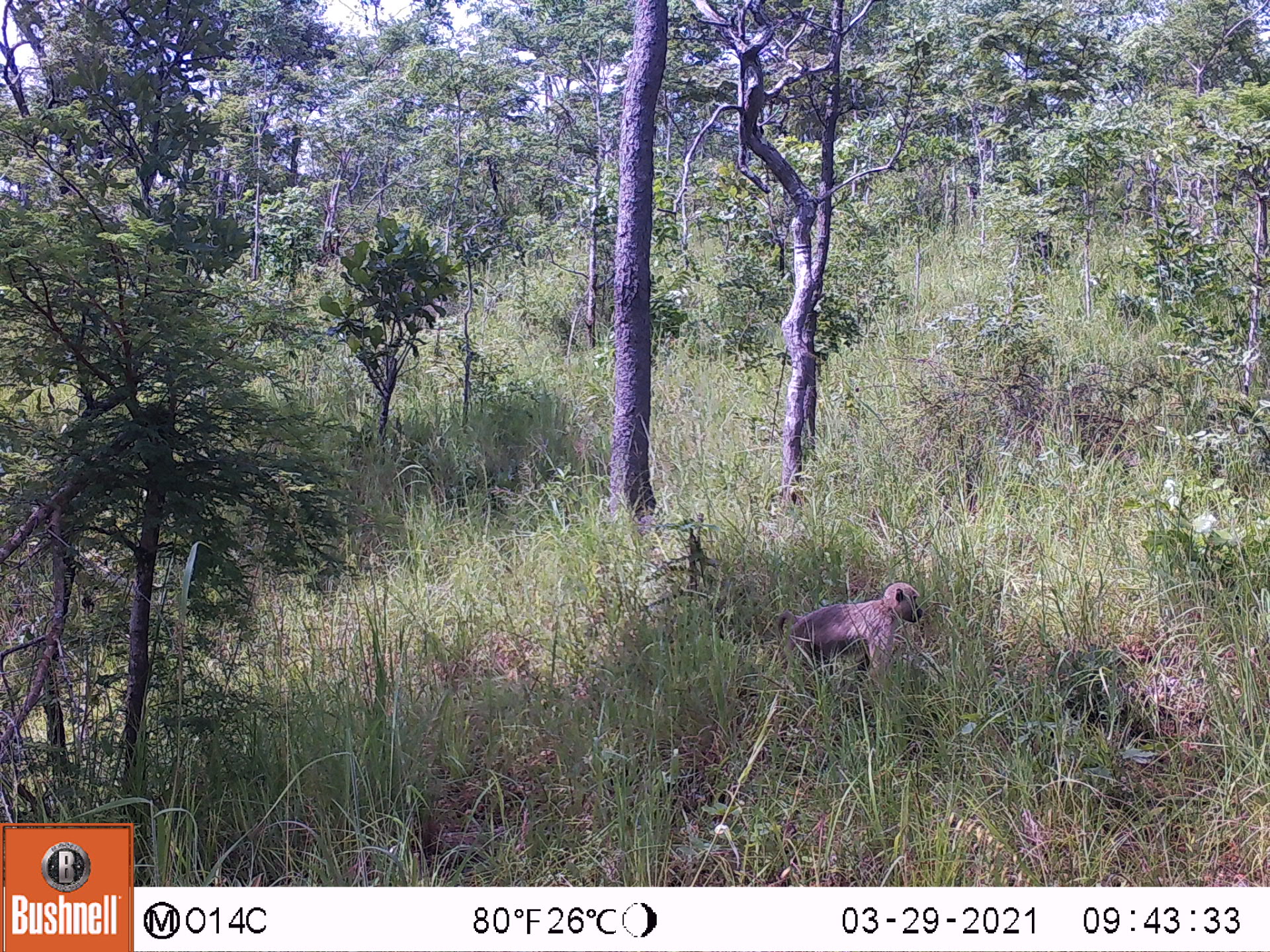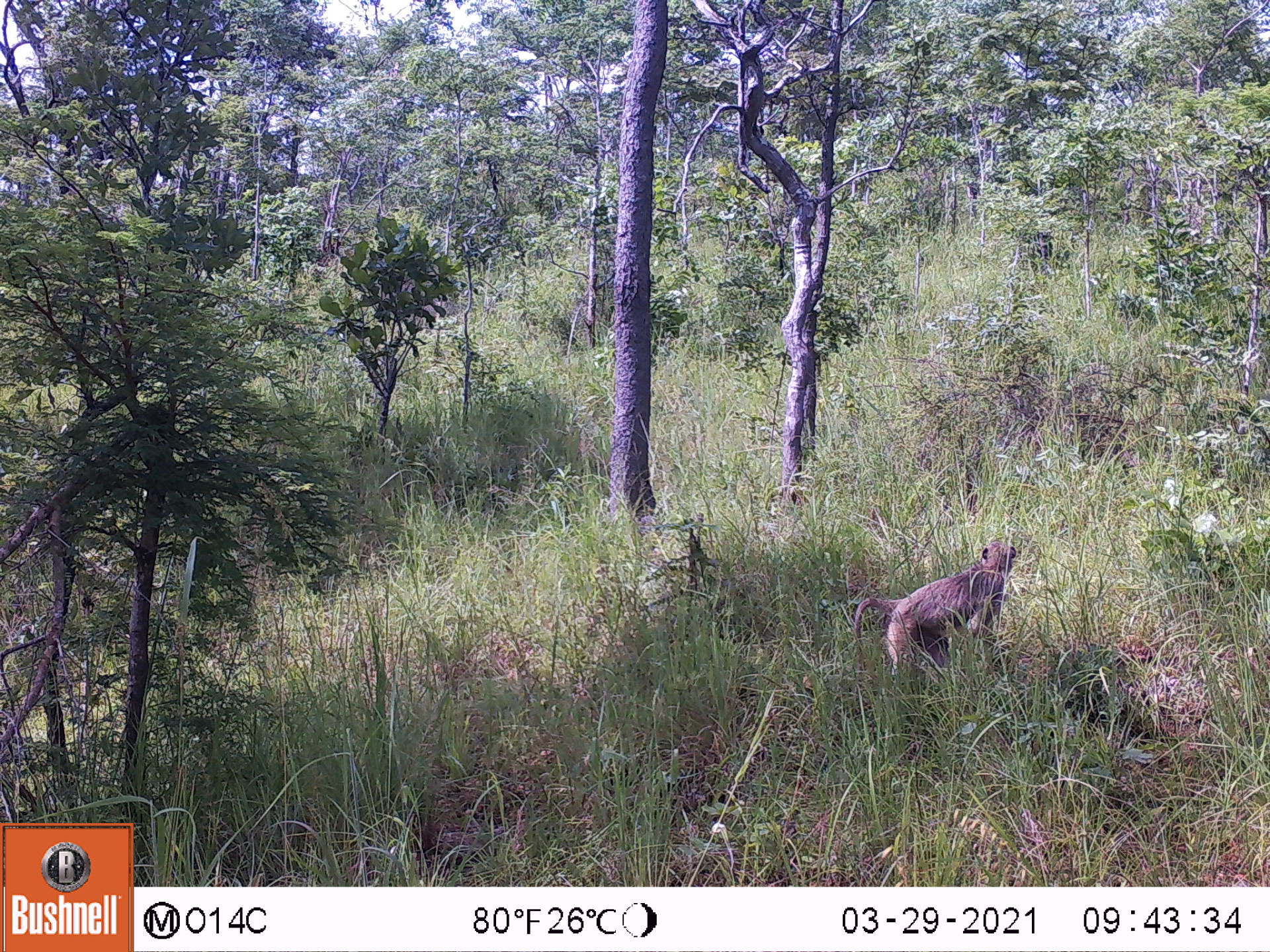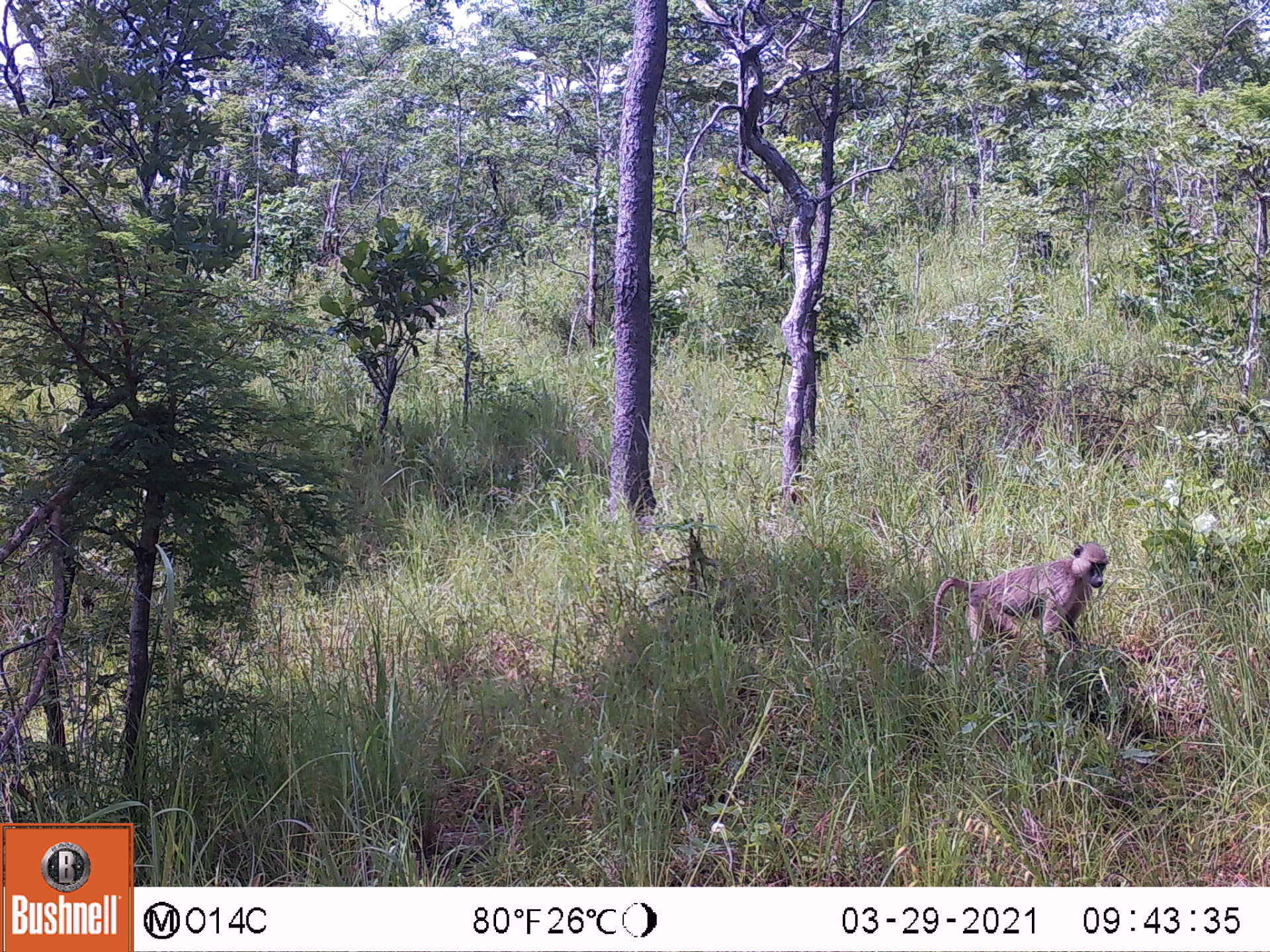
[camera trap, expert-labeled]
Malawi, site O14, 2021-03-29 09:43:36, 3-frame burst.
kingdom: Animalia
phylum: Chordata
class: Mammalia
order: Primates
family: Cercopithecidae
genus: Papio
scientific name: Papio cynocephalus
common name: yellow baboon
Yellow baboon (Papio cynocephalus), count 1.